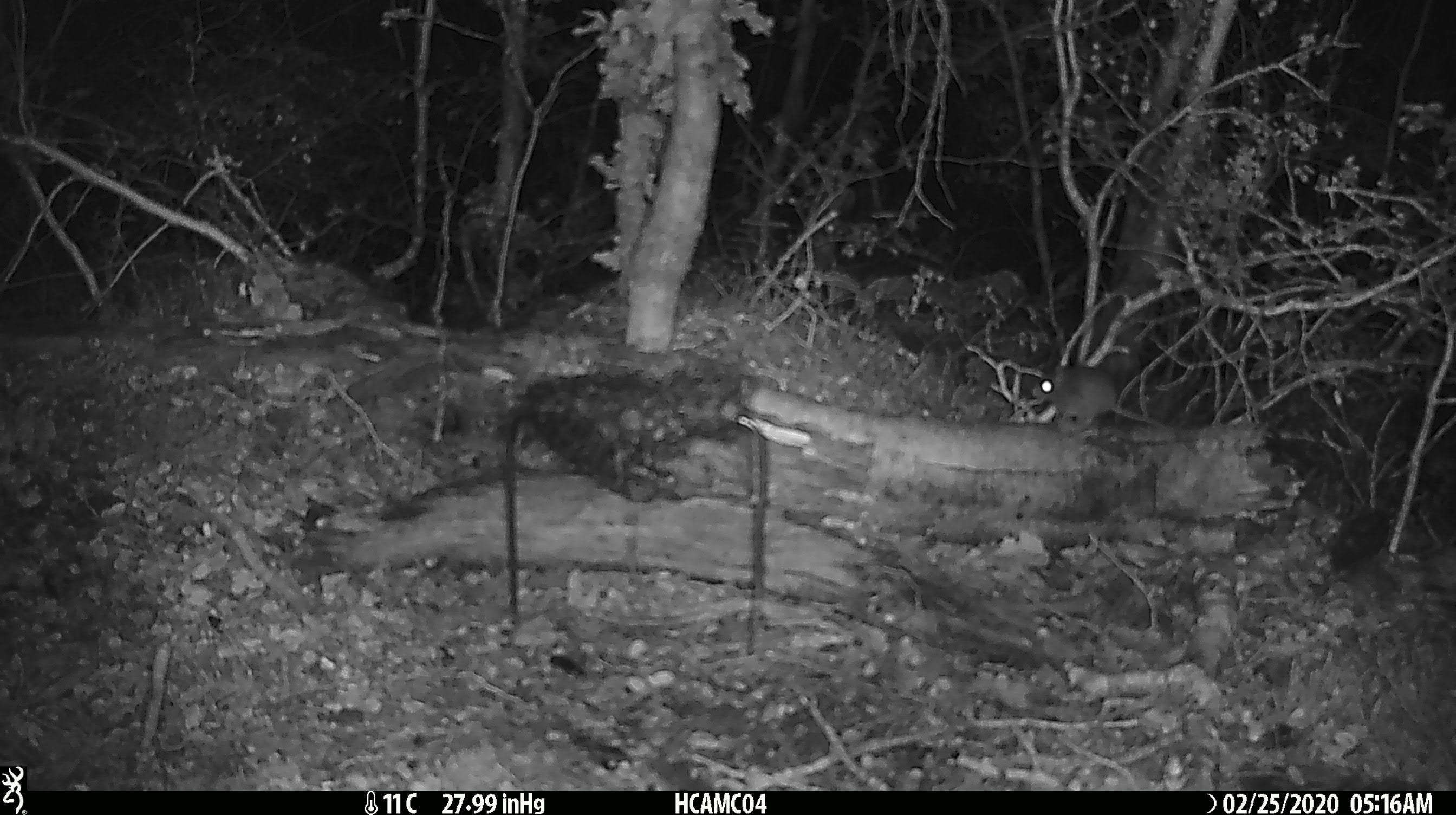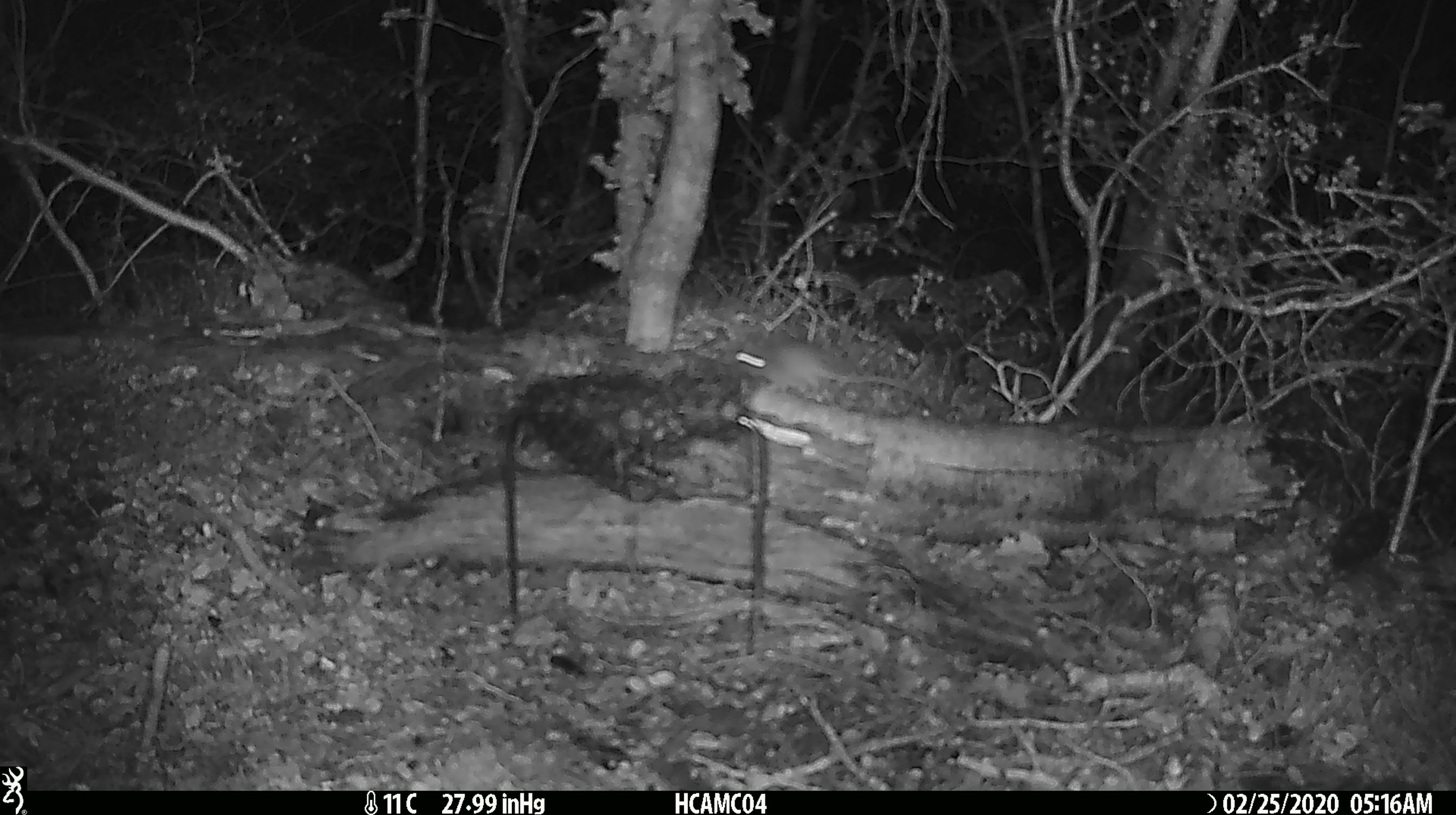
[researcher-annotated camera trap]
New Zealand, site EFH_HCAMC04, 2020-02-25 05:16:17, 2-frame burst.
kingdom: Animalia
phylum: Chordata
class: Mammalia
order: Rodentia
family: Muridae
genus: Mus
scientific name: Mus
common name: mouse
Mouse (Mus).